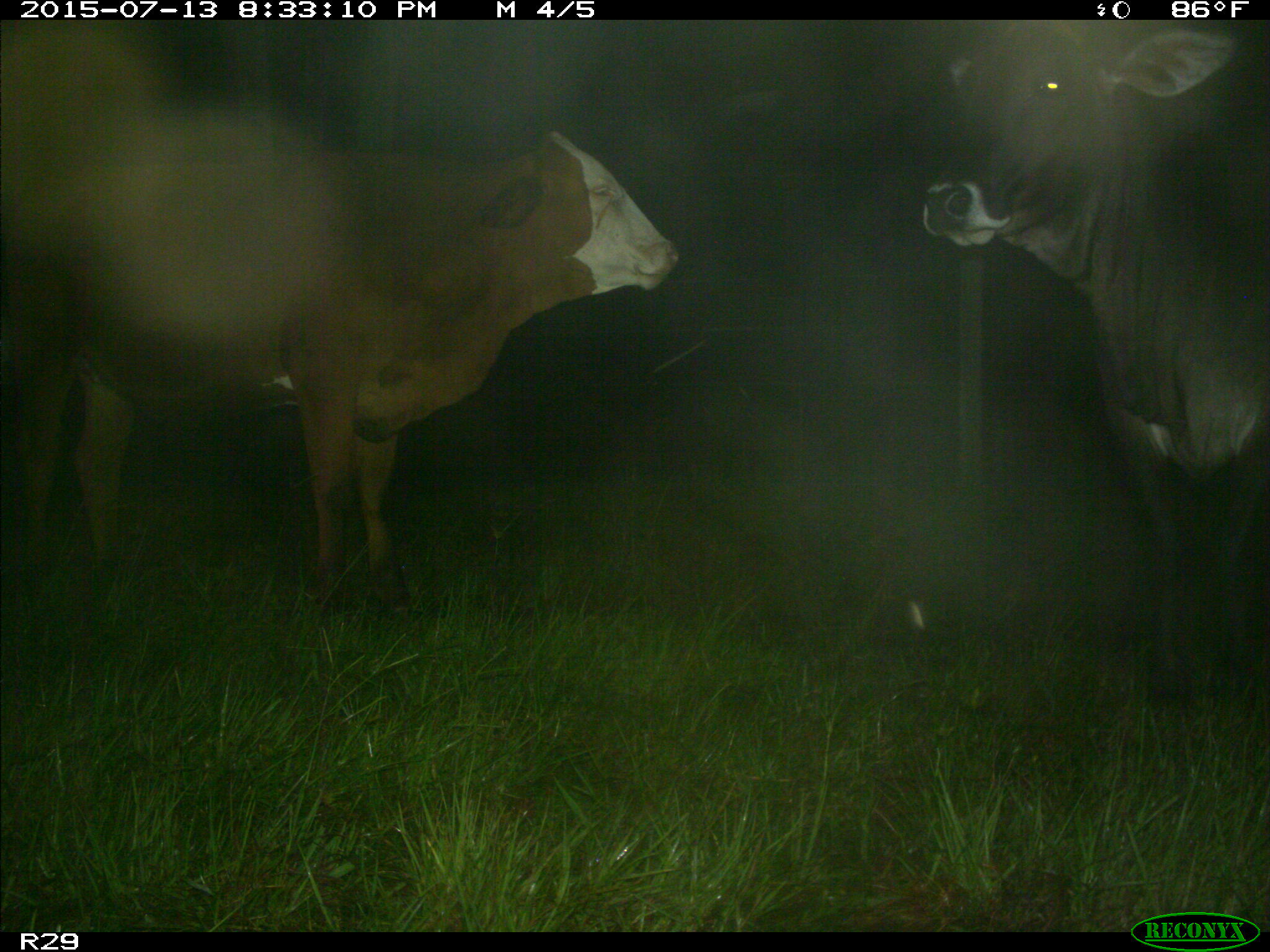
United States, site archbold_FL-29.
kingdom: Animalia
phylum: Chordata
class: Mammalia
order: Artiodactyla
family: Bovidae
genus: Bos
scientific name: Bos taurus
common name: domestic cow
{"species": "Bos taurus (domestic cow)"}